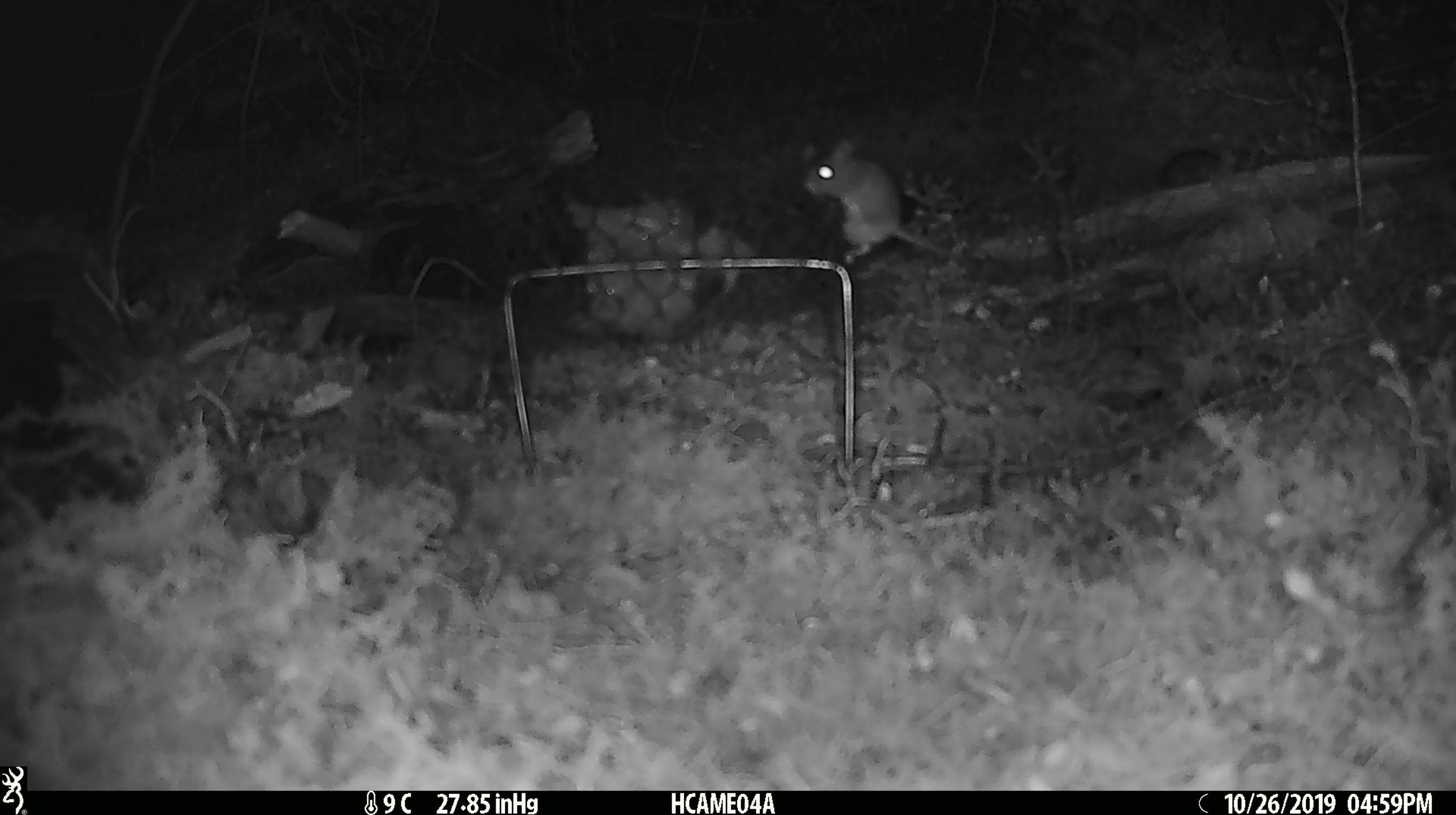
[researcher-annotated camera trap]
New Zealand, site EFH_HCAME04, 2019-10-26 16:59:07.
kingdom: Animalia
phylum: Chordata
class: Mammalia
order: Rodentia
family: Muridae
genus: Mus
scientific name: Mus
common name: mouse